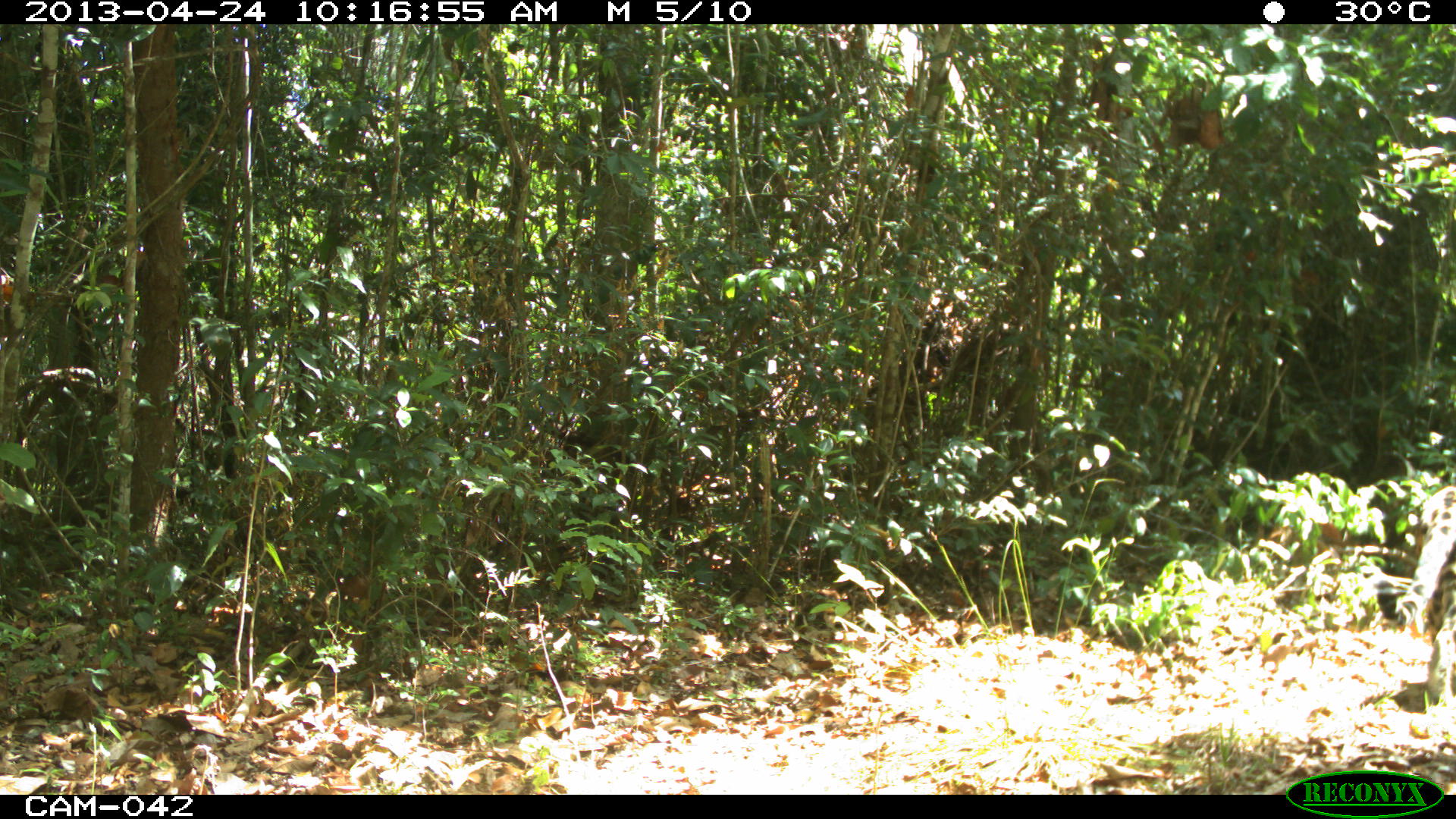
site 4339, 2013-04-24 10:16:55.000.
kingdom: Animalia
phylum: Chordata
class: Mammalia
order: Carnivora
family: Felidae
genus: Panthera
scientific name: Panthera onca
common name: jaguar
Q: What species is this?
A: Panthera onca (jaguar).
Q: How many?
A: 1.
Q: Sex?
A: Male.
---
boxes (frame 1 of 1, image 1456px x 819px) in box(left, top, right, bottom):
panthera onca: box(1370, 481, 1456, 713)